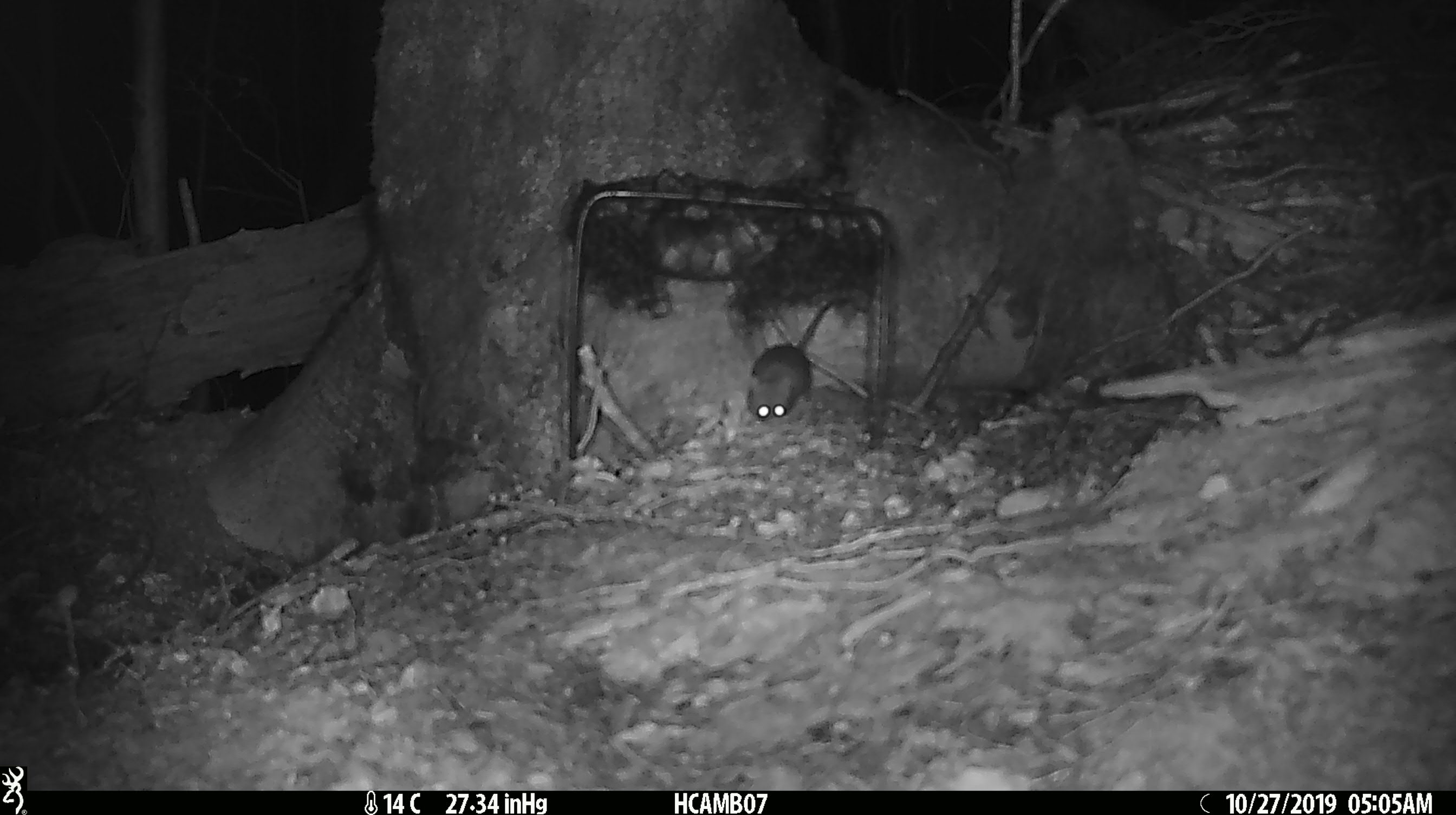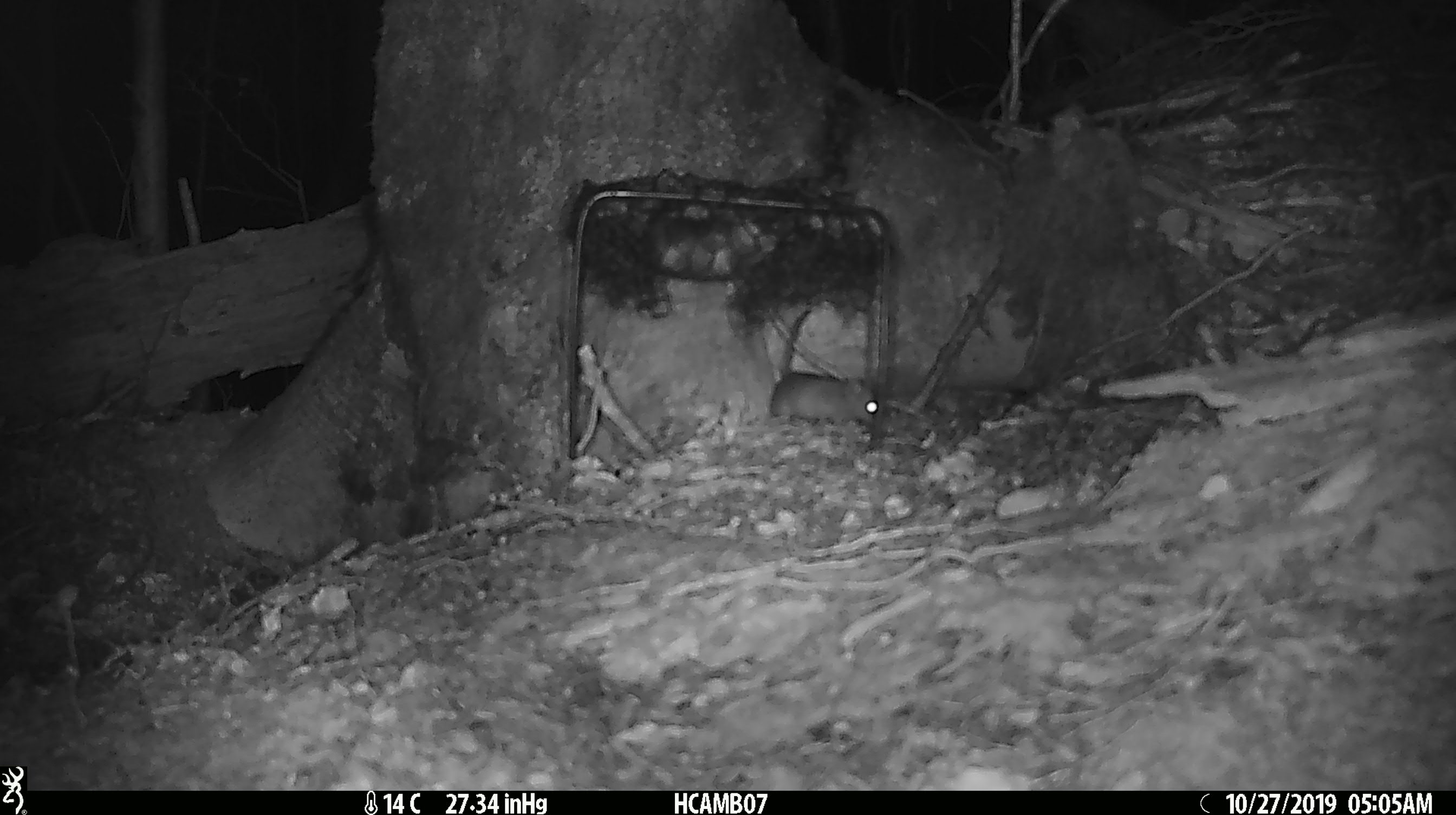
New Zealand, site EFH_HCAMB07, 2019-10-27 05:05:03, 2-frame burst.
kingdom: Animalia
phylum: Chordata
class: Mammalia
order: Rodentia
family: Muridae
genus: Mus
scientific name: Mus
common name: mouse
Mouse (Mus).